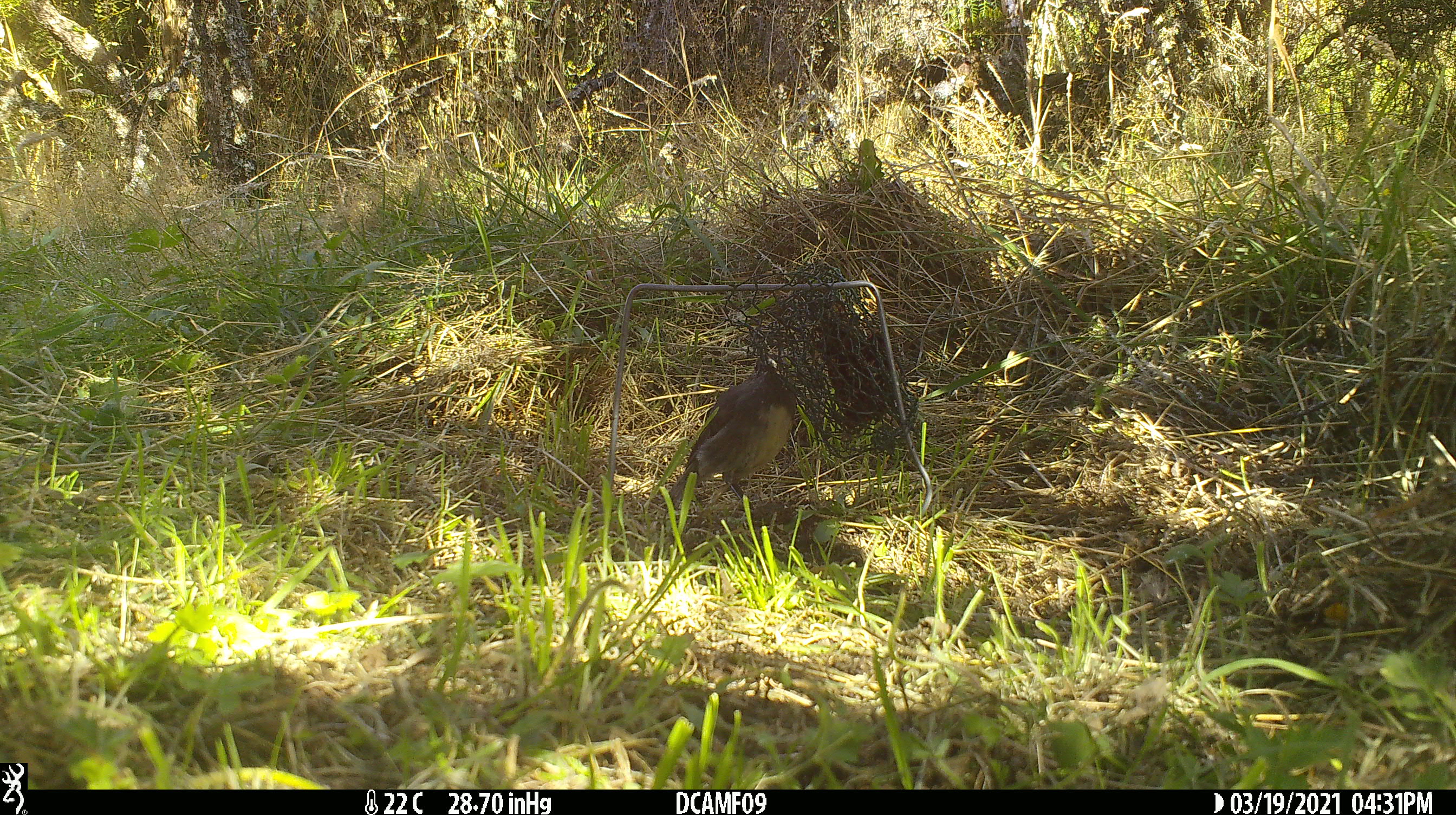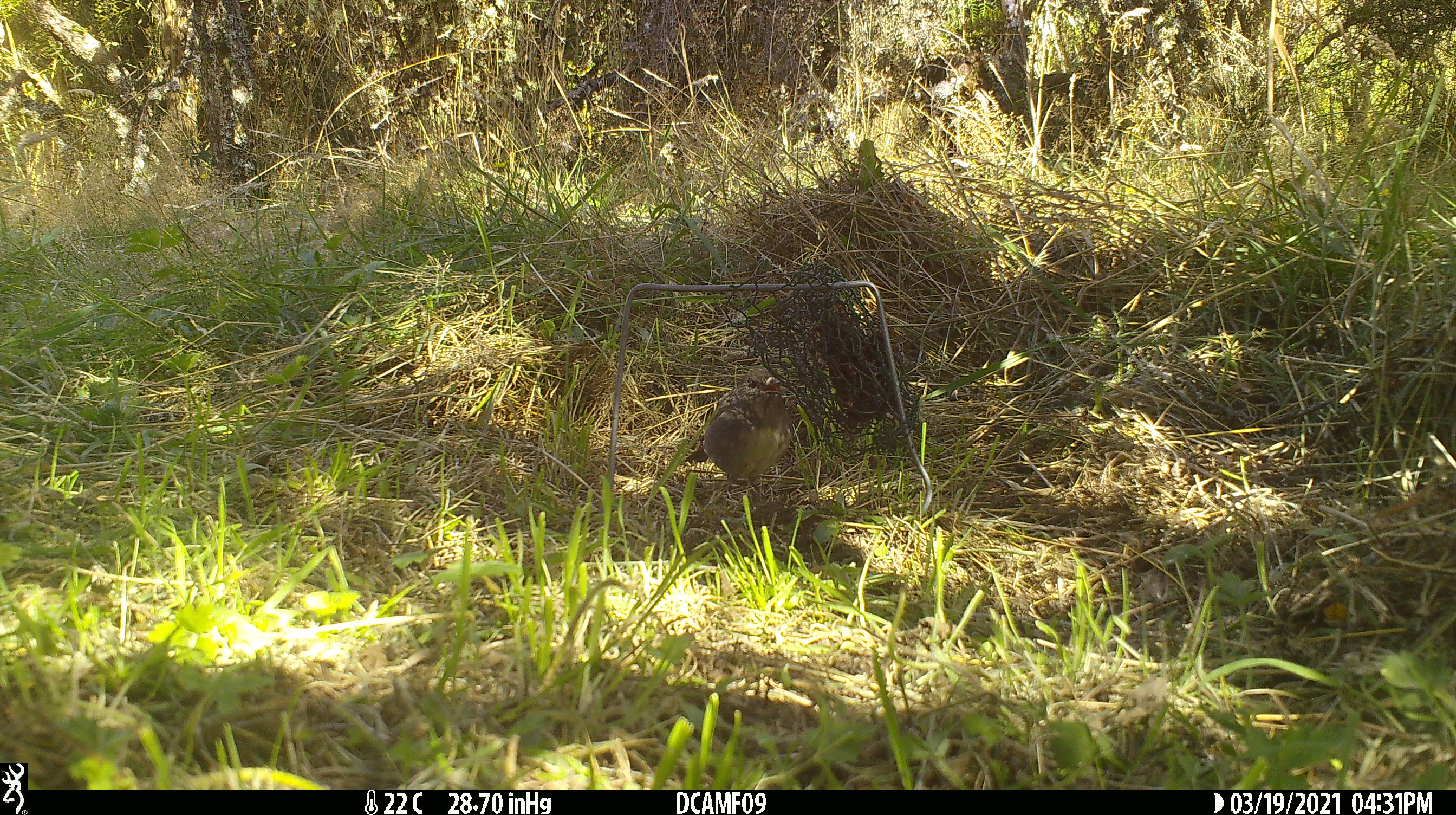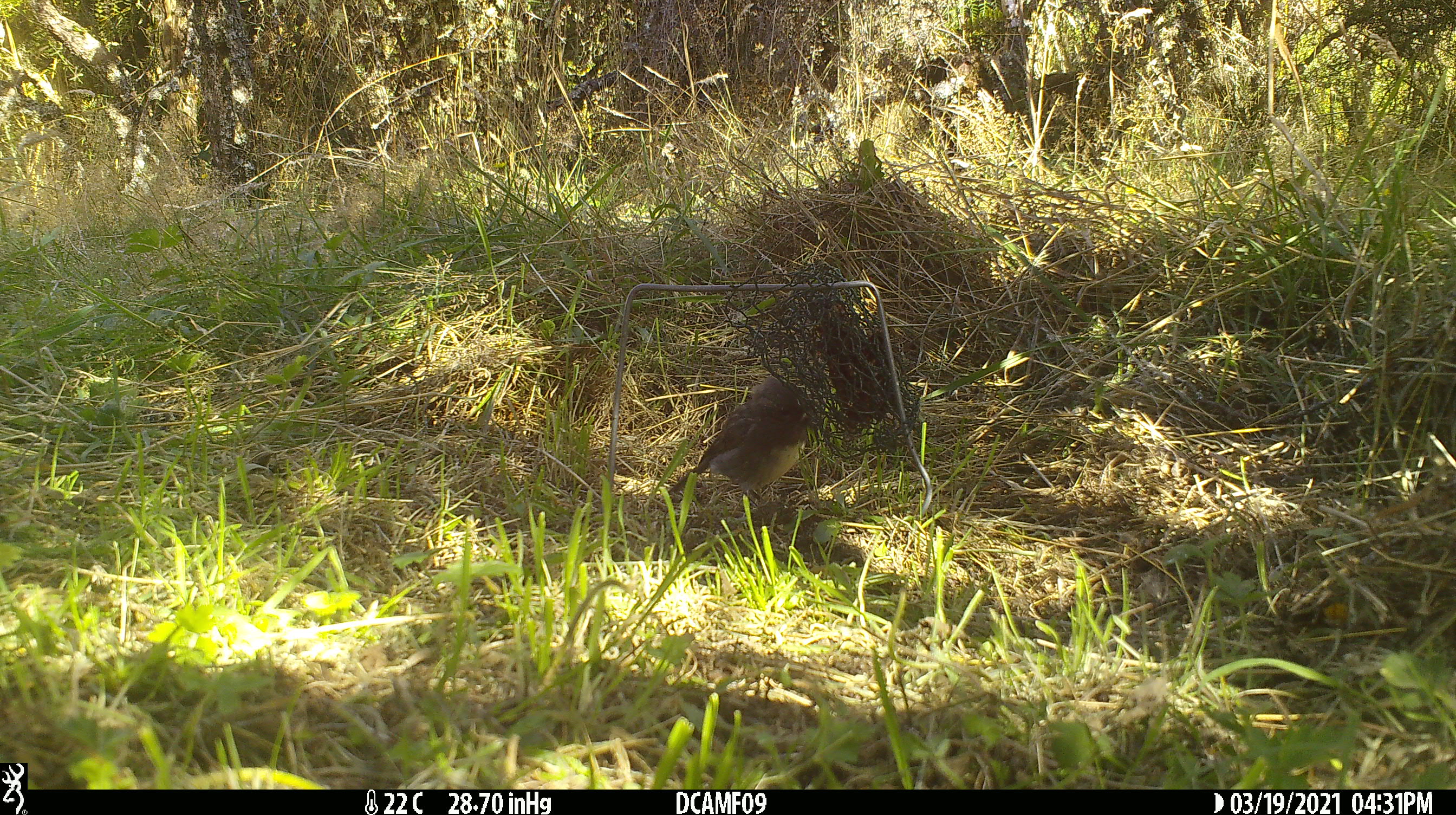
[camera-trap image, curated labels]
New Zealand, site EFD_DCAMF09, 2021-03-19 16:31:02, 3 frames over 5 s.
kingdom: Animalia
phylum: Chordata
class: Aves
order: Passeriformes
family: Petroicidae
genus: Petroica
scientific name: Petroica australis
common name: new zealand robin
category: robin